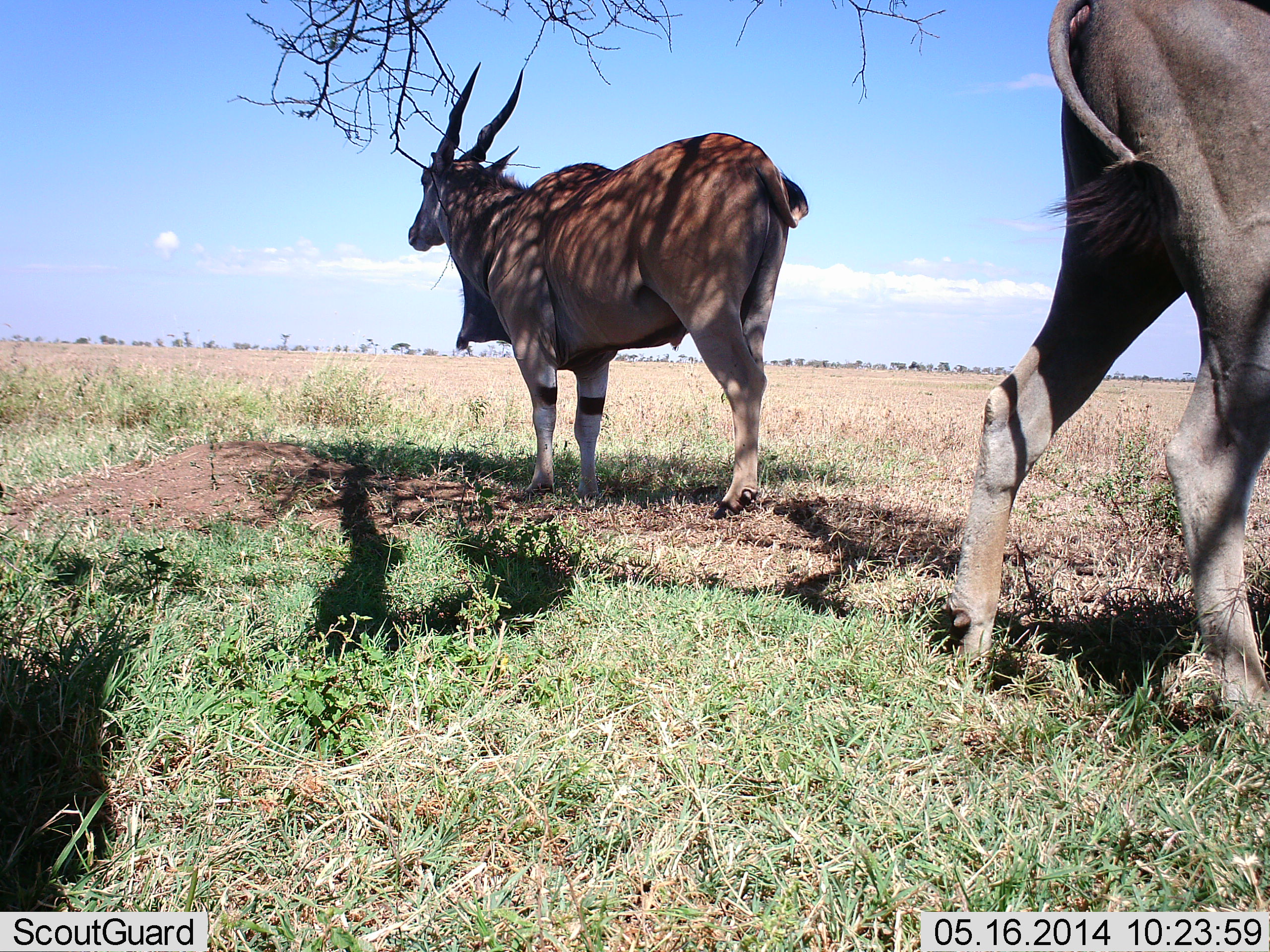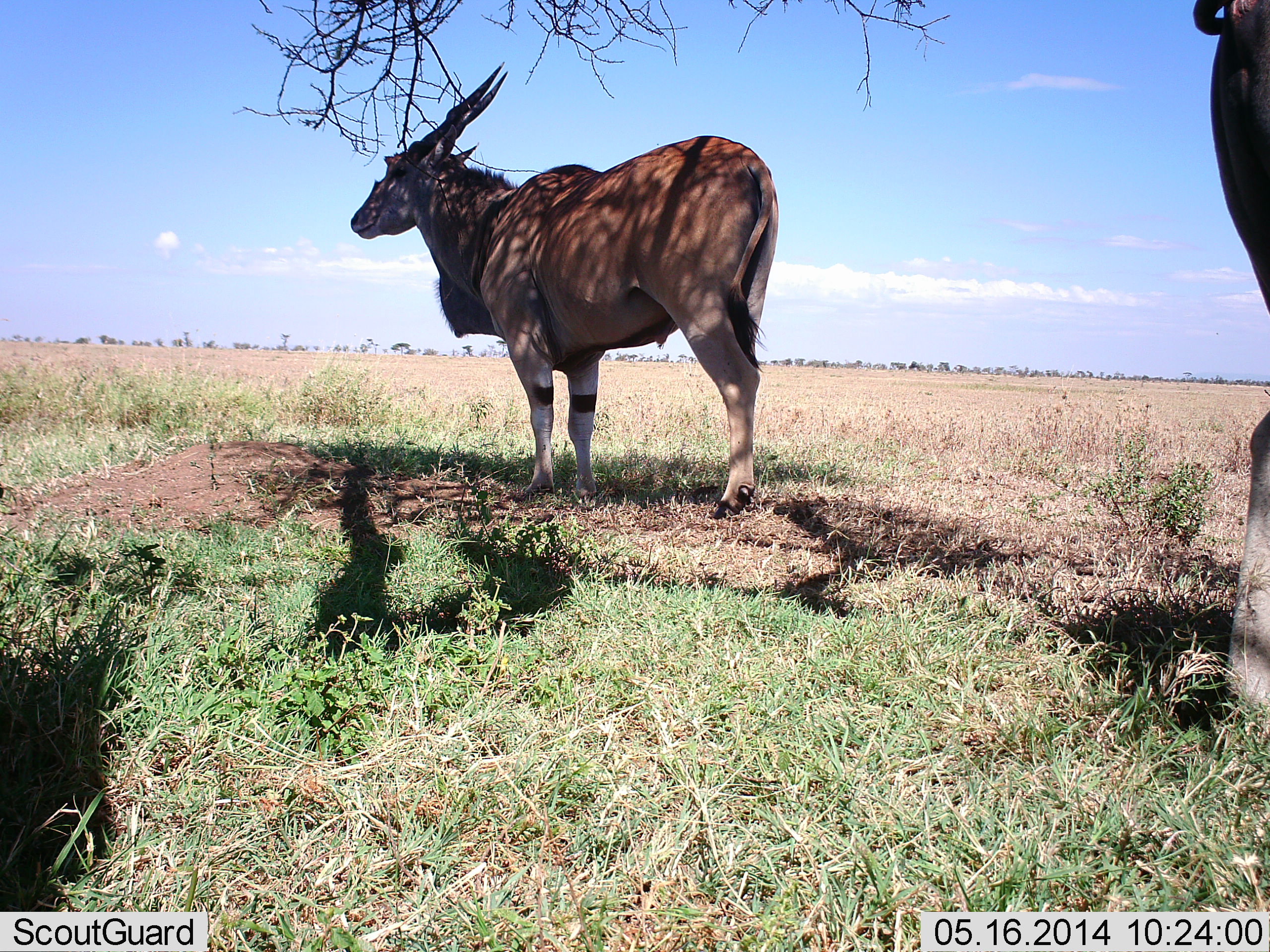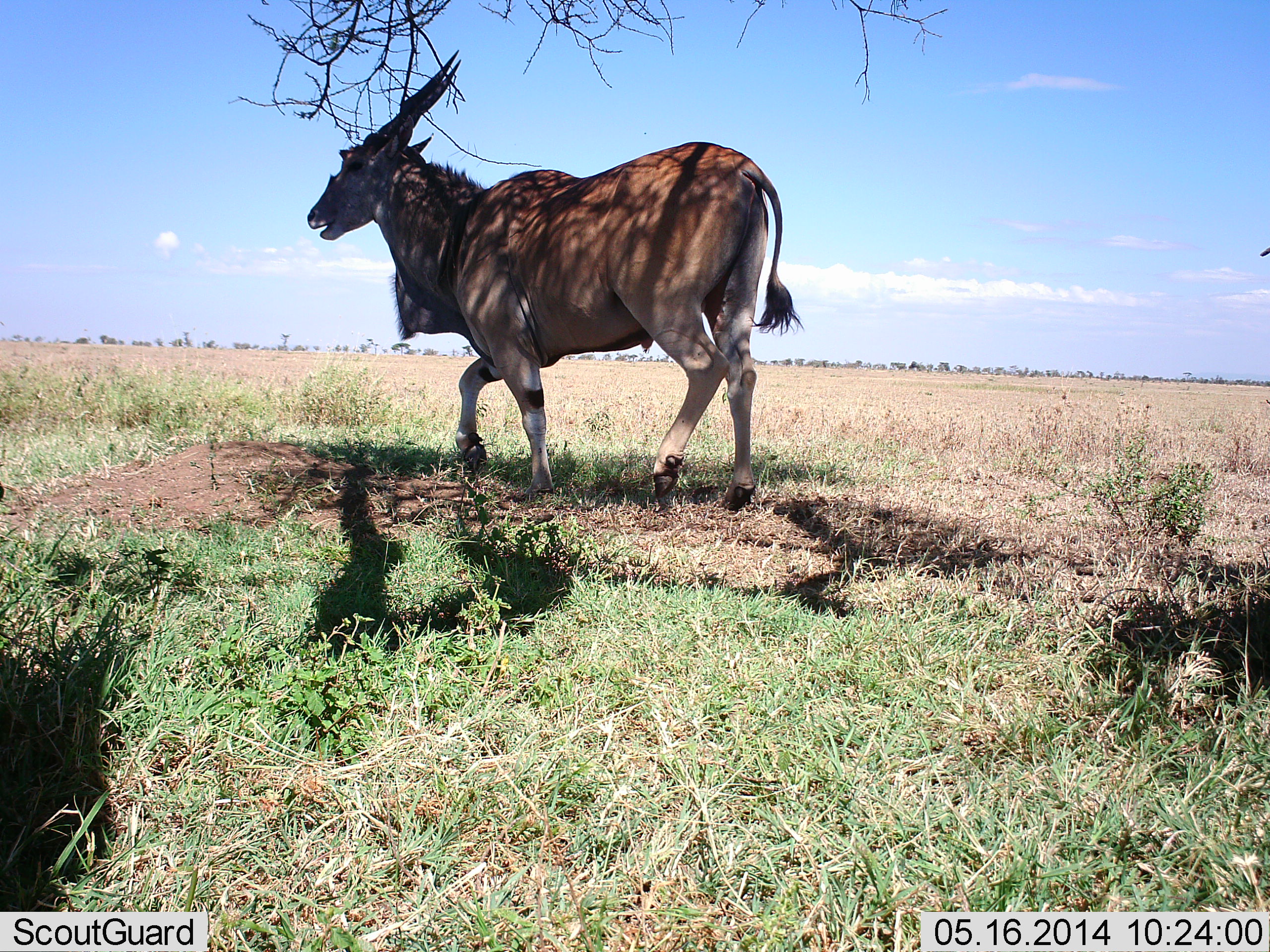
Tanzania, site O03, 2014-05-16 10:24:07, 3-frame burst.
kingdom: Animalia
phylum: Chordata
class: Mammalia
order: Artiodactyla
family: Bovidae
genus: Tragelaphus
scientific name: Tragelaphus oryx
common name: eland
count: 2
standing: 82%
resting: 0%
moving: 36%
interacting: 0%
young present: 0%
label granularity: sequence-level